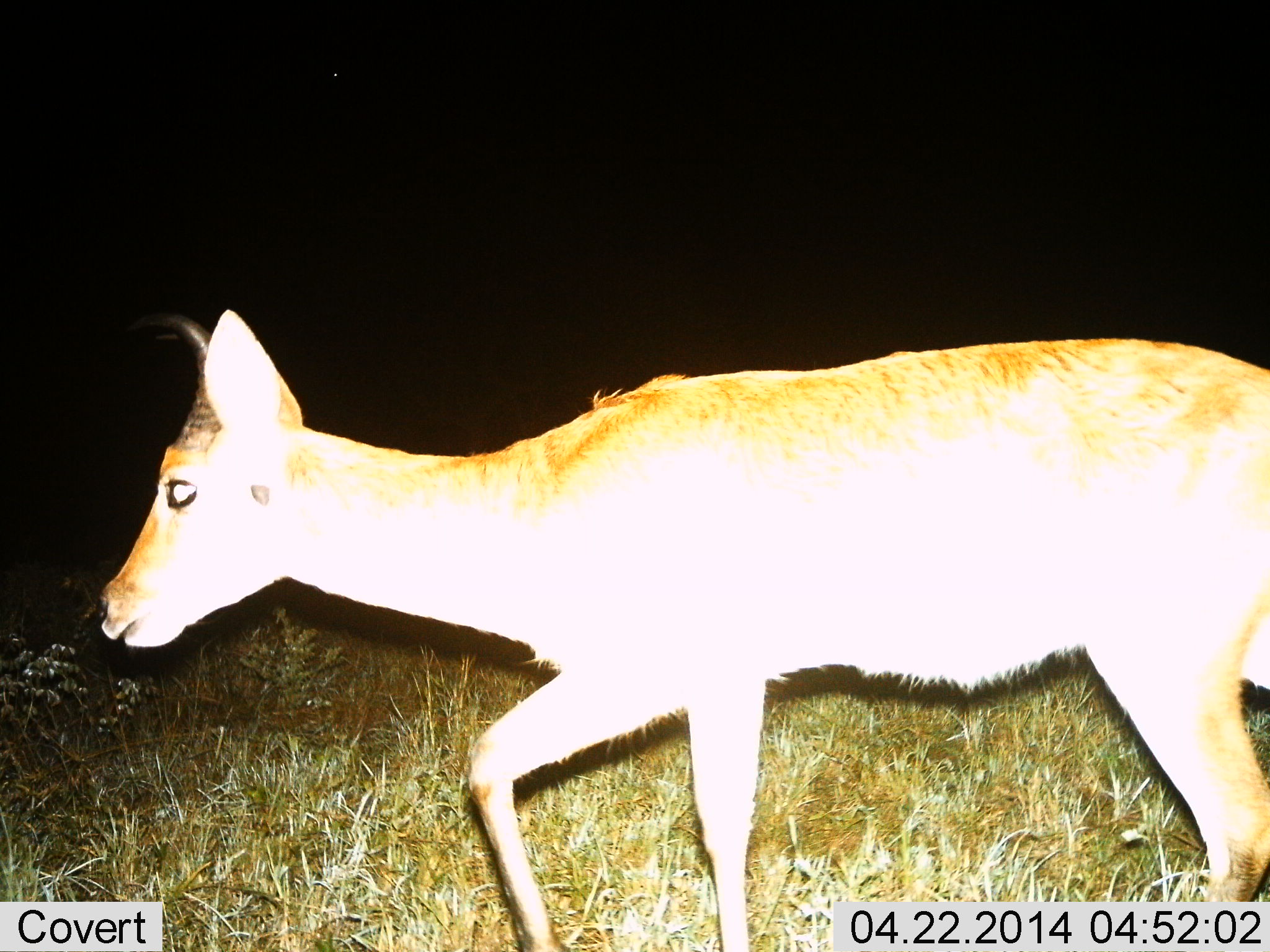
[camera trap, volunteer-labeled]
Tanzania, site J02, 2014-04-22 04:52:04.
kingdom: Animalia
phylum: Chordata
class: Mammalia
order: Artiodactyla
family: Bovidae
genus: Redunca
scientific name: Redunca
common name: reedbuck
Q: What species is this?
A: Reedbuck (Redunca).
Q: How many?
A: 1.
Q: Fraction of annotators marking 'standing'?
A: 20%.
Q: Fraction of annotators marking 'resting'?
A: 0%.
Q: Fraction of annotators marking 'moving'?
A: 90%.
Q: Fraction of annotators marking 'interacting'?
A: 0%.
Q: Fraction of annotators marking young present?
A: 0%.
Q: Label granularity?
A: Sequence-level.